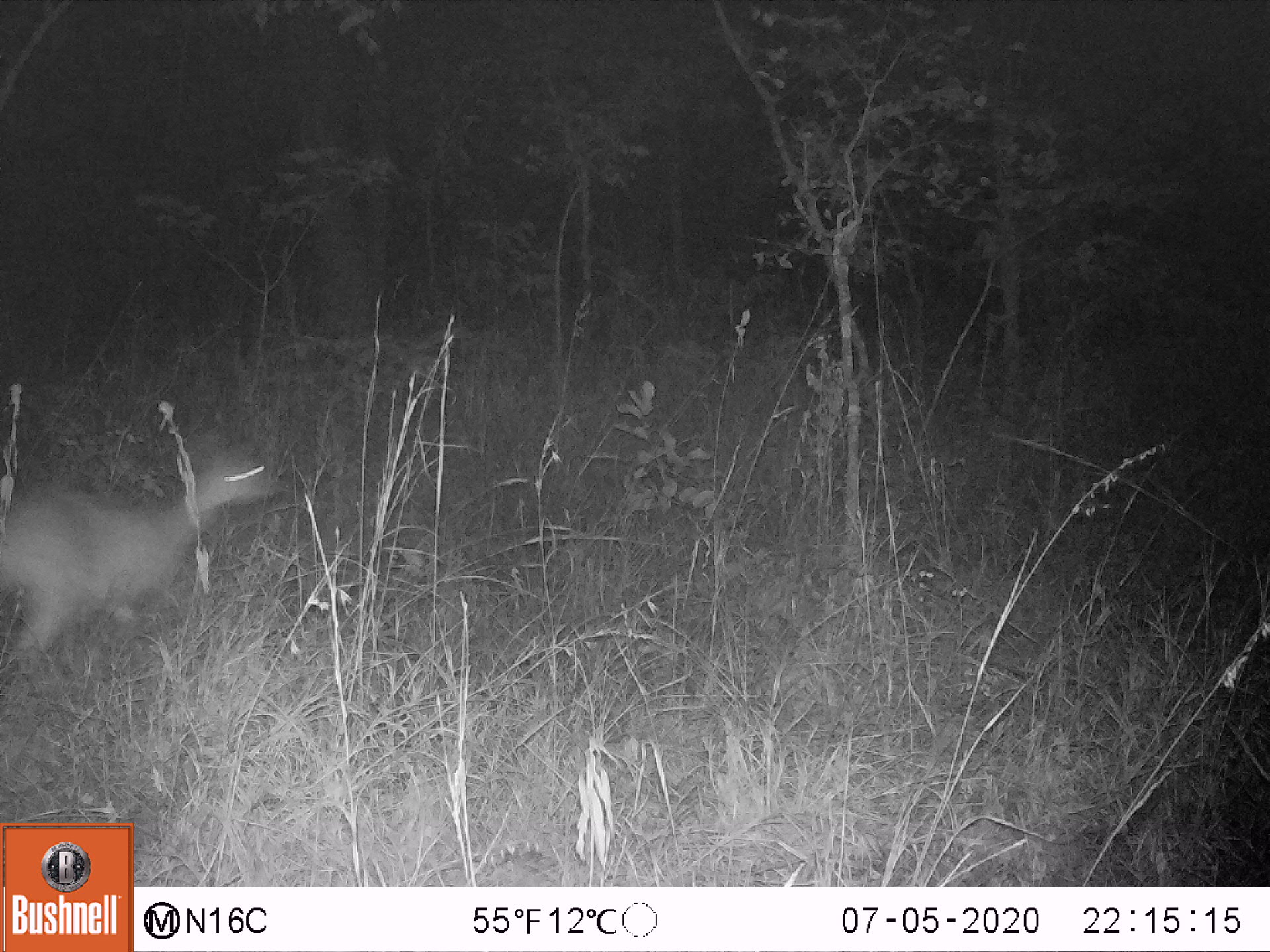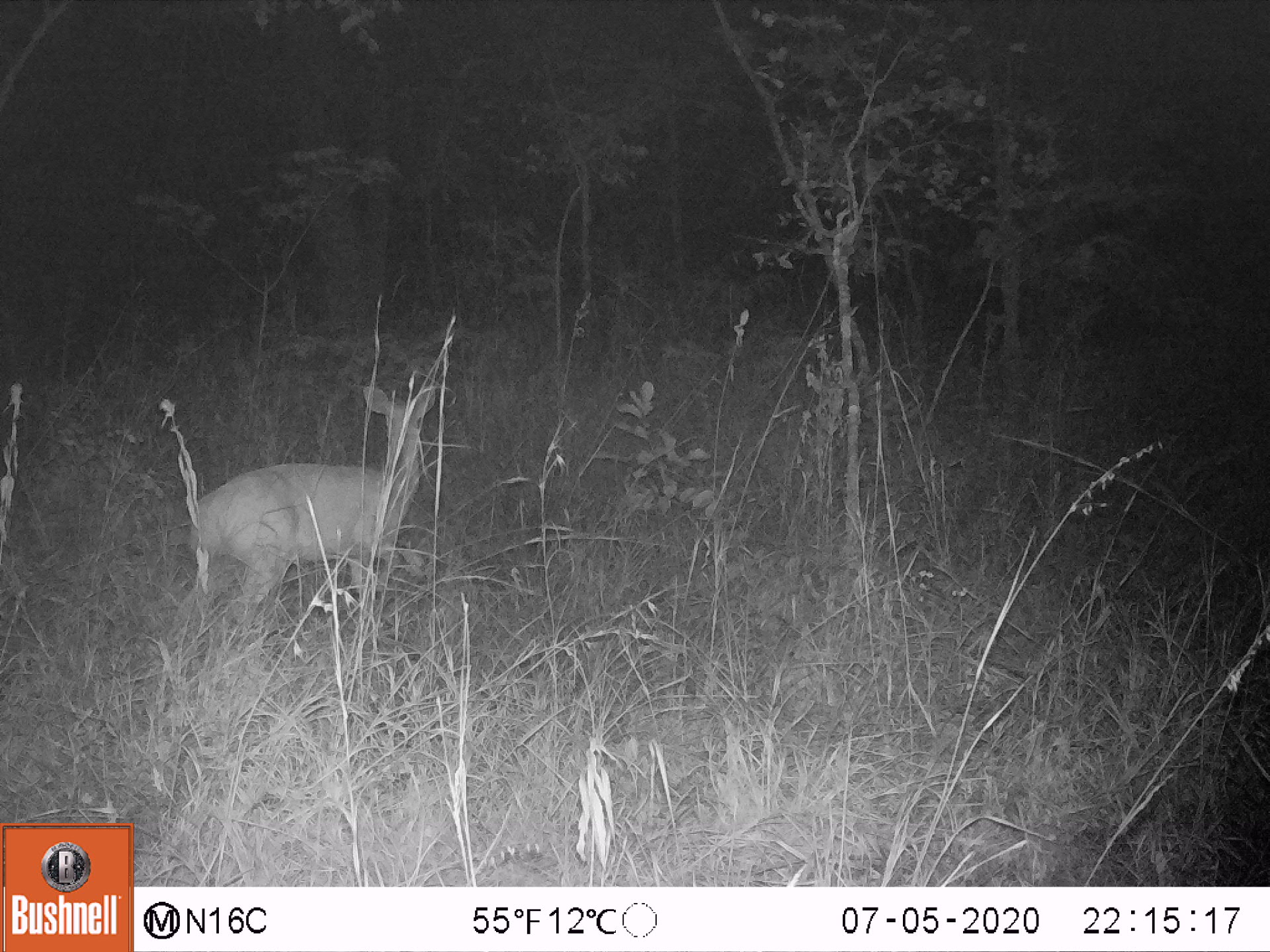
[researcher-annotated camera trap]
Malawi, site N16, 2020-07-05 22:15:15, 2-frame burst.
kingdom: Animalia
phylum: Chordata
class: Mammalia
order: Artiodactyla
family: Bovidae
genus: Tragelaphus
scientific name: Tragelaphus sylvaticus sylvaticus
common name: cape bushbuck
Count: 1.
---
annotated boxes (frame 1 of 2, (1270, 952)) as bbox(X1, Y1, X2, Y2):
cape bushbuck: bbox(0, 424, 279, 661)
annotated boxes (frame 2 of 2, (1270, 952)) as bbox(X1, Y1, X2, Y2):
cape bushbuck: bbox(169, 381, 439, 646)